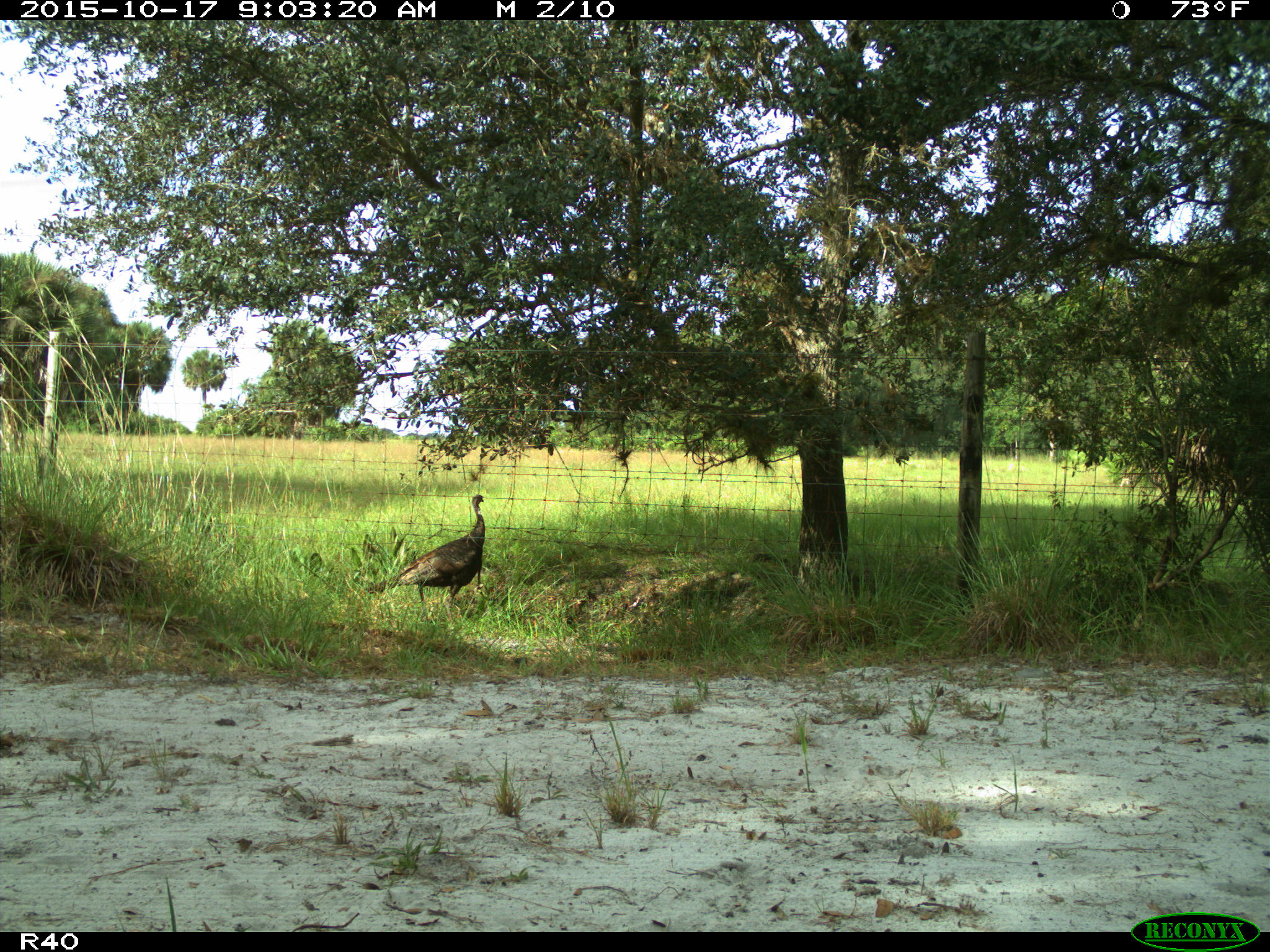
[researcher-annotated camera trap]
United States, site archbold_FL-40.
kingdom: Animalia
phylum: Chordata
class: Aves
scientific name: Aves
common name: birds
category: unidentified bird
Unidentified bird (birds) (Aves).